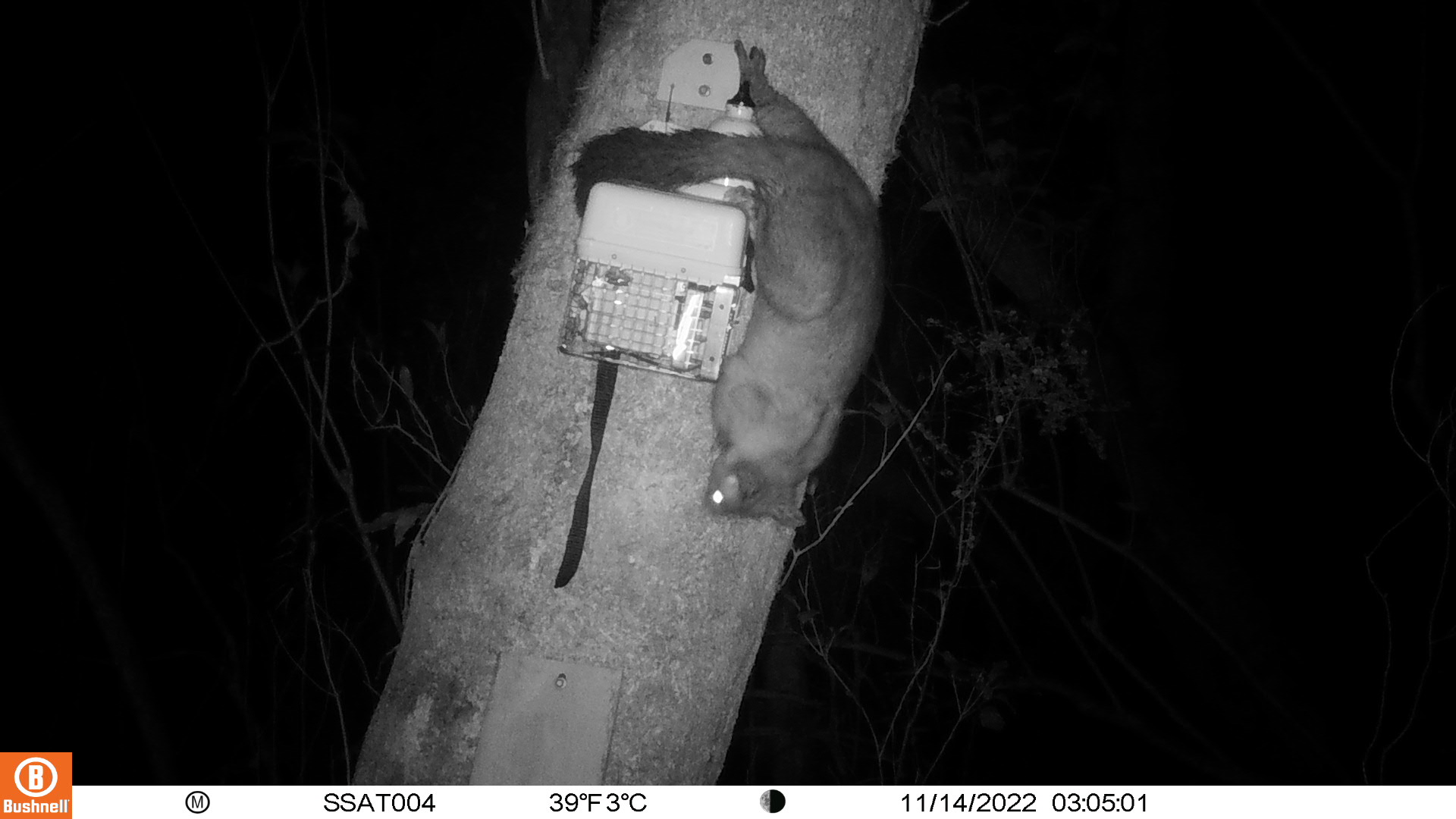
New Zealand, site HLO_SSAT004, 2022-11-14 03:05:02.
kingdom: Animalia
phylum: Chordata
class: Mammalia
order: Diprotodontia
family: Phalangeridae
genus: Trichosurus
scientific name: Trichosurus vulpecula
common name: common brushtail possum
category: possum